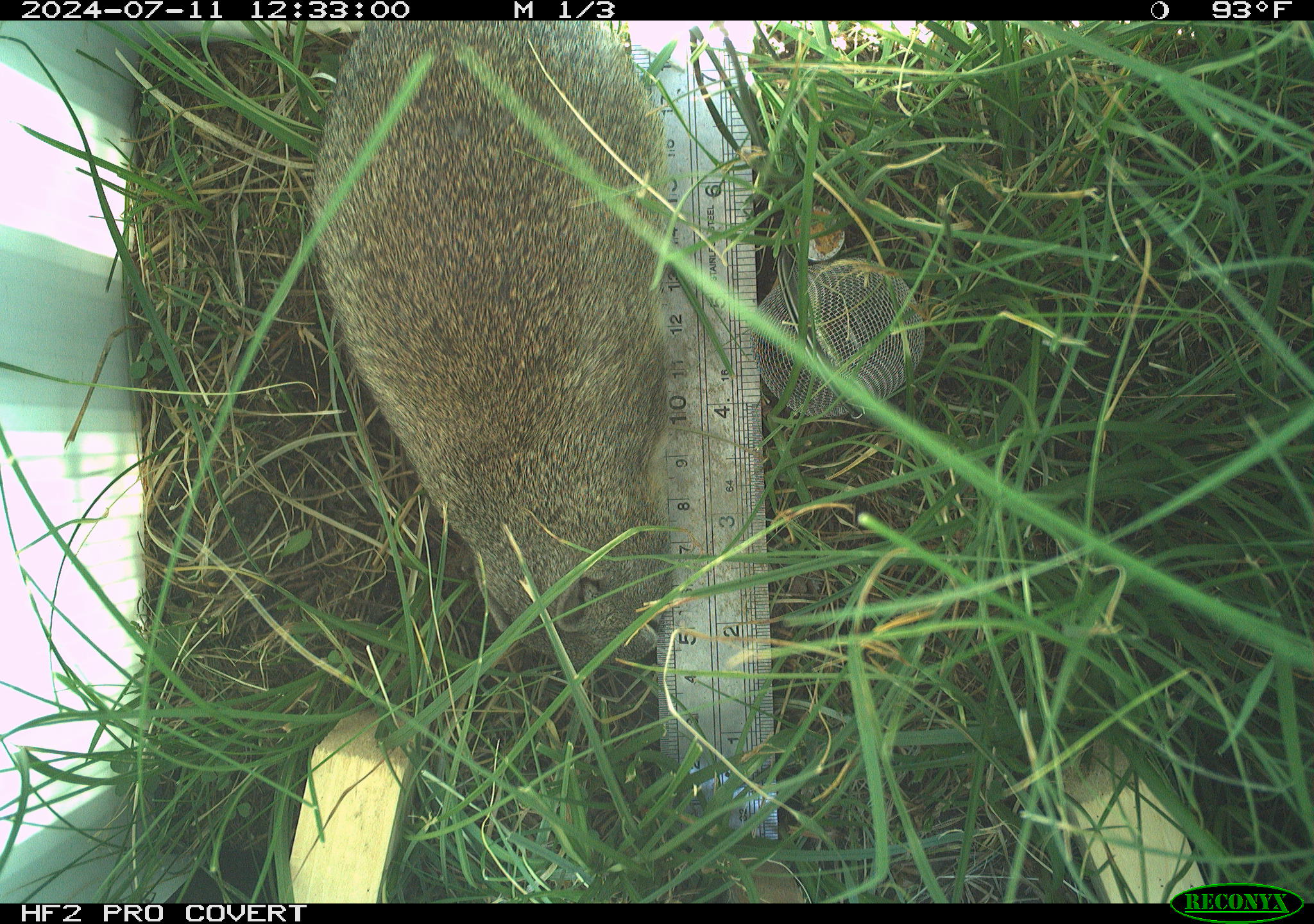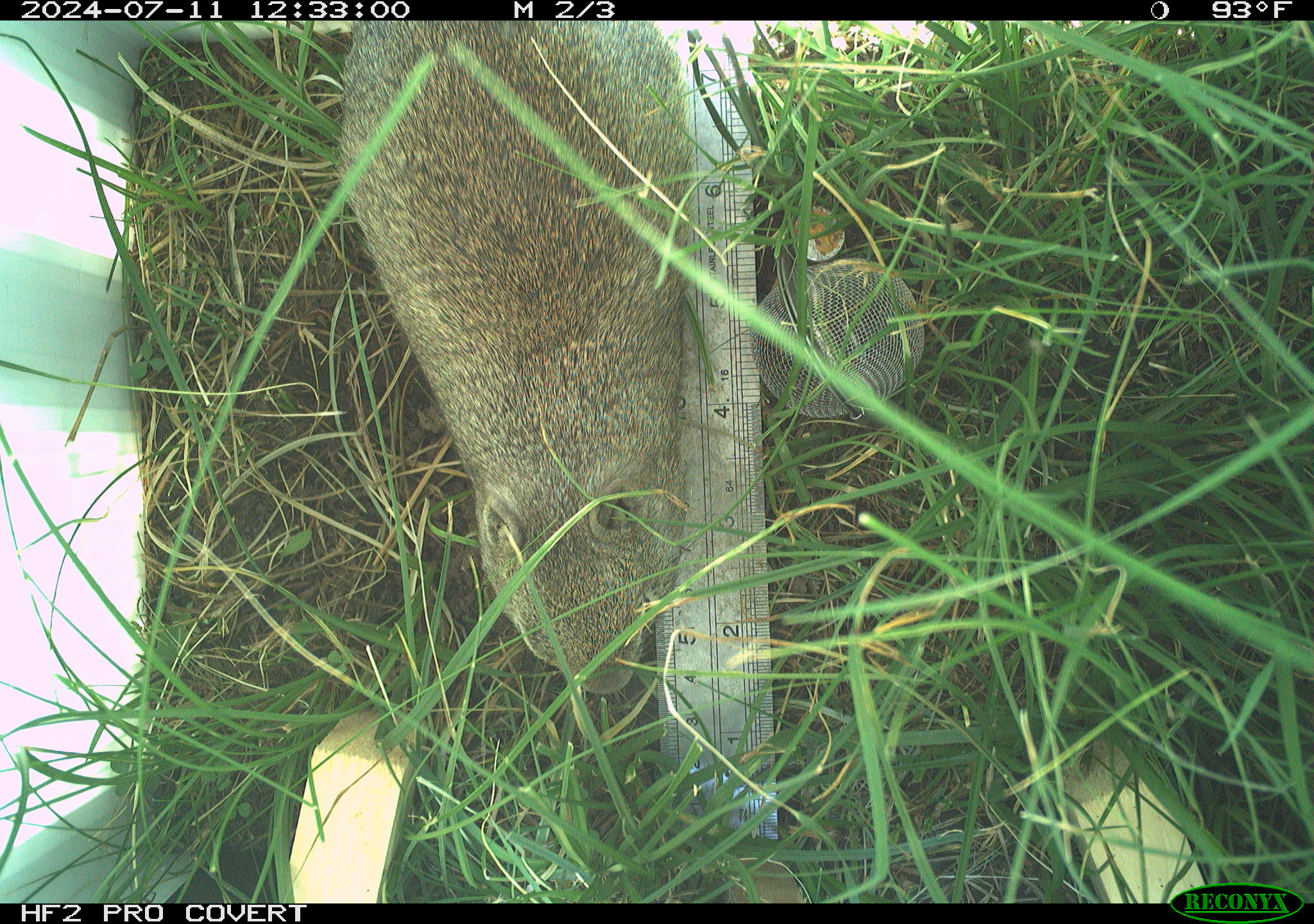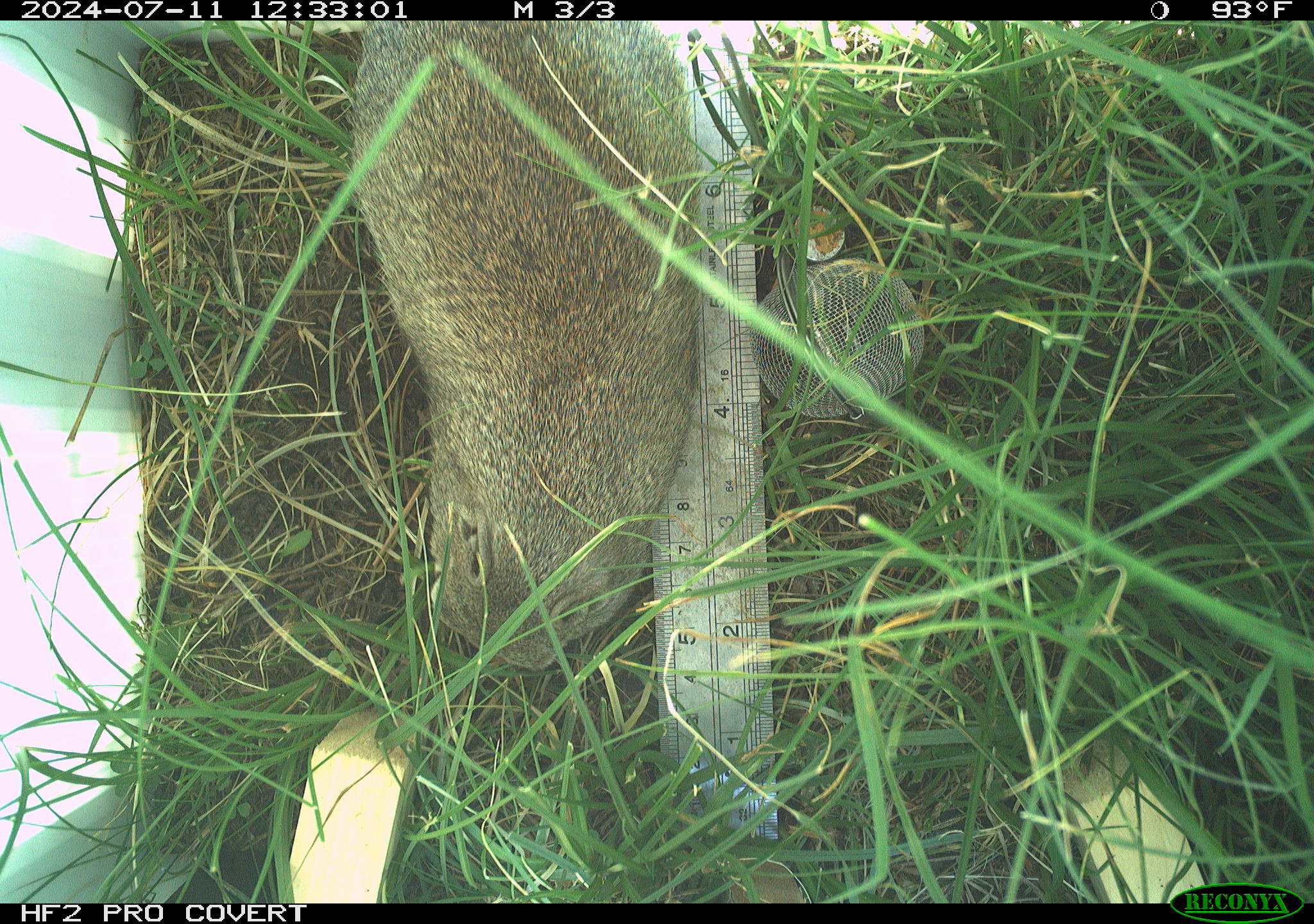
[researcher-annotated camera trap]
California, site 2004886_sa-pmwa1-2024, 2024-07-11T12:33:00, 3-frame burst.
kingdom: Animalia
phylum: Chordata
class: Mammalia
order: Rodentia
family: Sciuridae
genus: Urocitellus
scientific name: Urocitellus beldingi beldingi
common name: belding's ground squirrel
Belding's ground squirrel (Urocitellus beldingi beldingi).